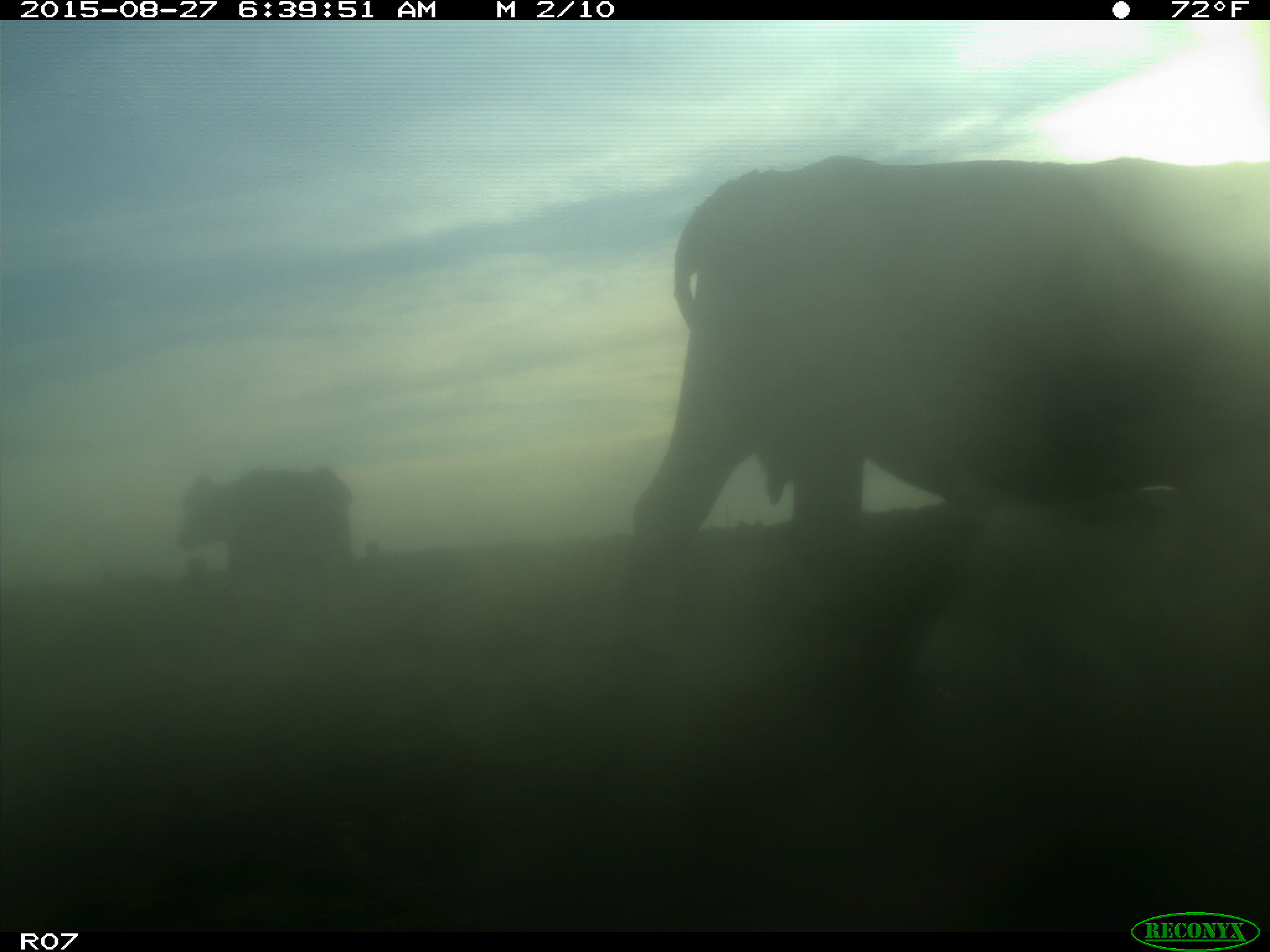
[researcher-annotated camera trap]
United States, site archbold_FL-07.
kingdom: Animalia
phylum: Chordata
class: Mammalia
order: Artiodactyla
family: Bovidae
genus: Bos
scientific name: Bos taurus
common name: domestic cow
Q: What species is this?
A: Bos taurus (domestic cow).